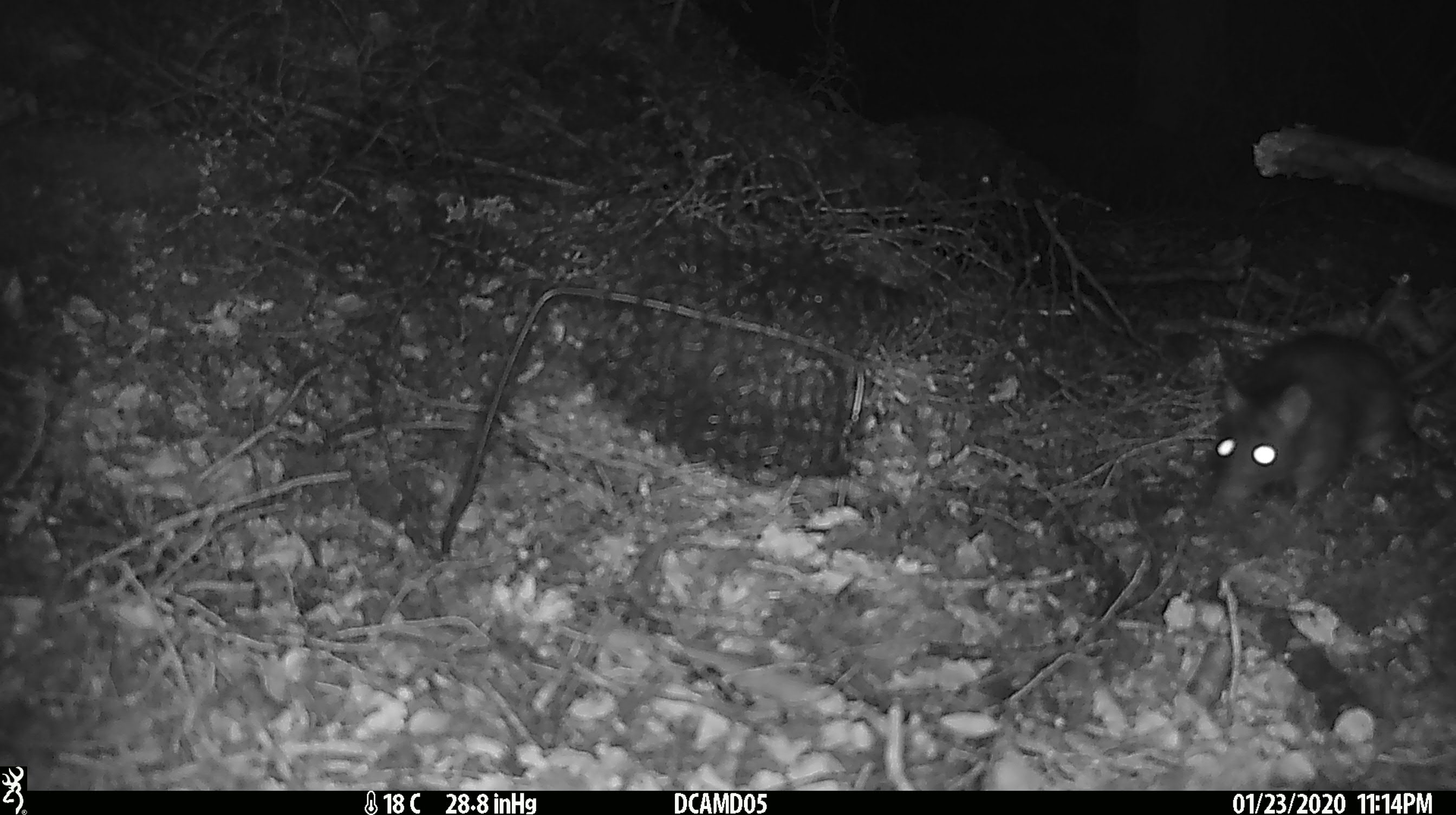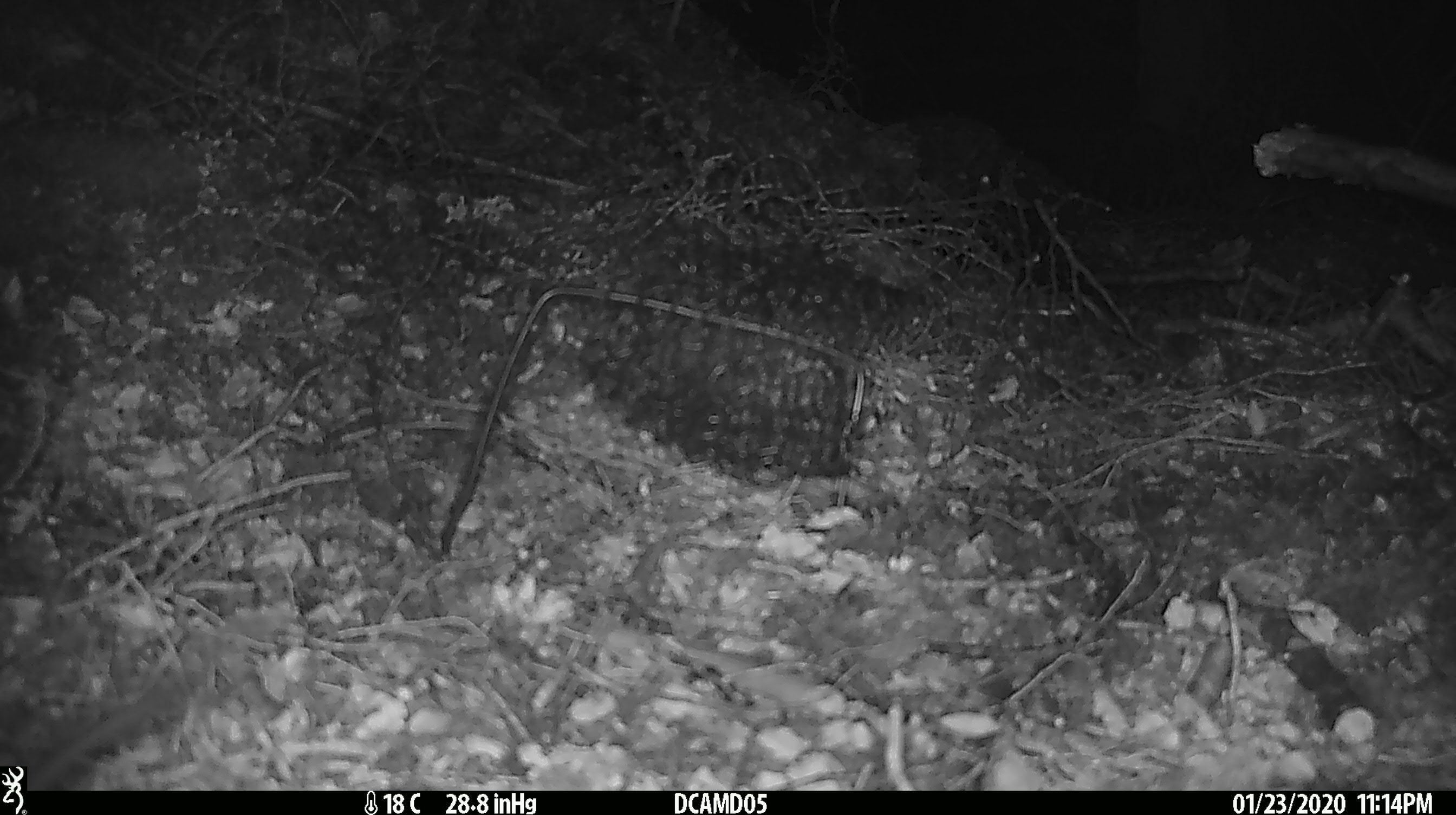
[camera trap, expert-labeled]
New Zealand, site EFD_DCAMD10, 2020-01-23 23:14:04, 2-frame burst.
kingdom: Animalia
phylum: Chordata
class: Mammalia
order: Rodentia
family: Muridae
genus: Rattus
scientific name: Rattus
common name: rat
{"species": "rat (Rattus)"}